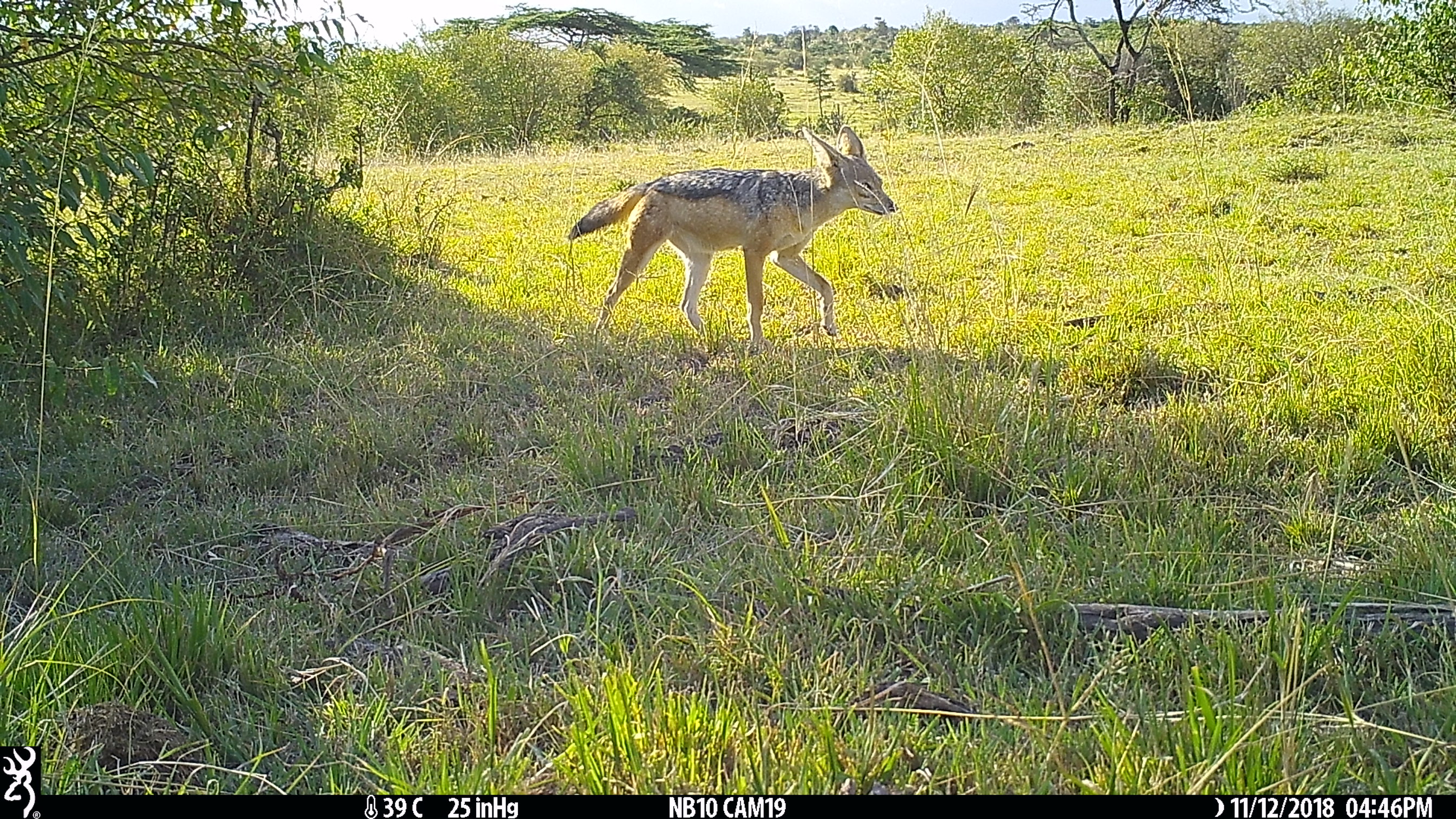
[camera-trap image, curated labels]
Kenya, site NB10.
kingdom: Animalia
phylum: Chordata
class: Mammalia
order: Carnivora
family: Canidae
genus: Lupulella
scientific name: Lupulella mesomelas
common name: black-backed jackal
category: jackal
Jackal (black-backed jackal) (Lupulella mesomelas).